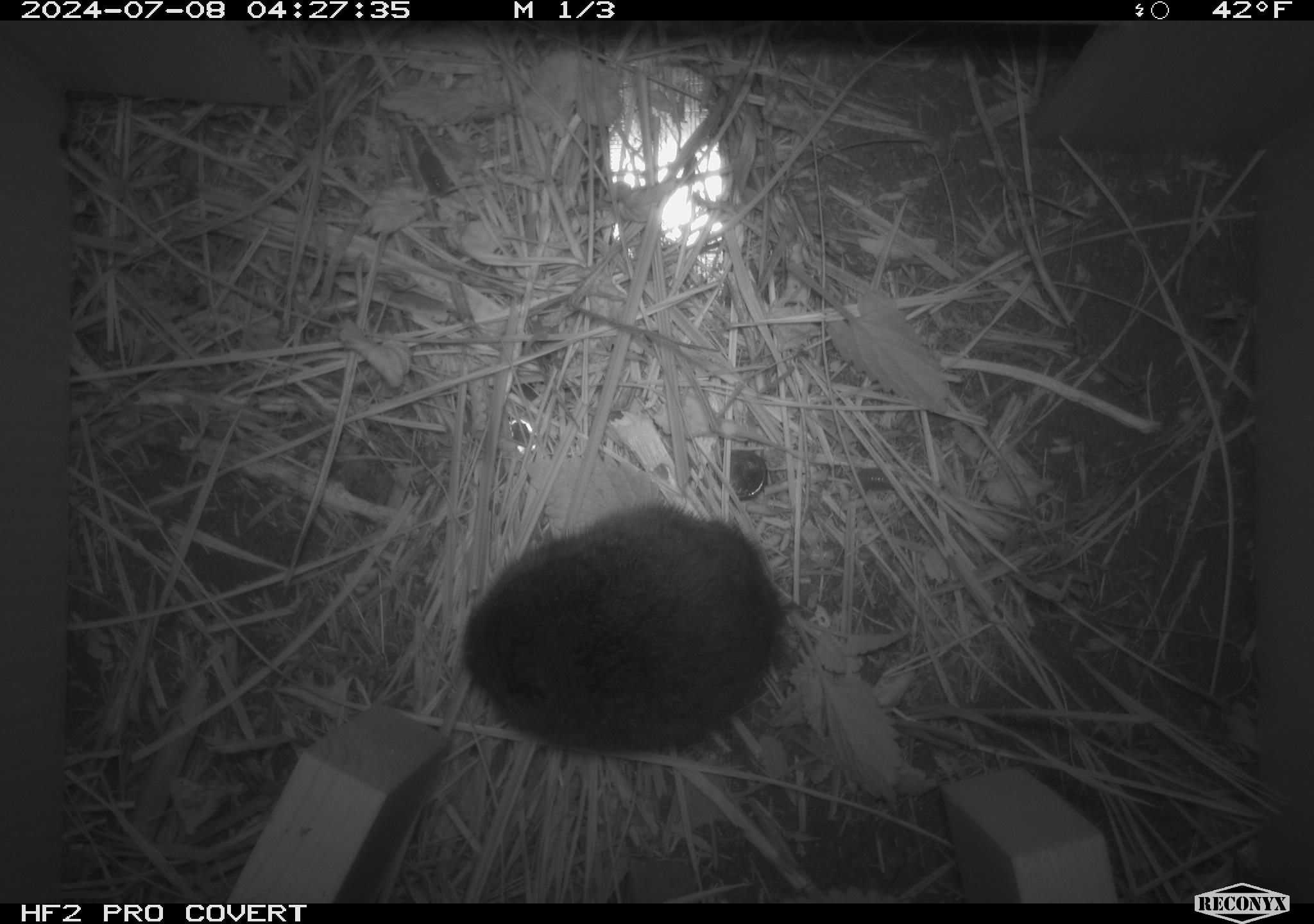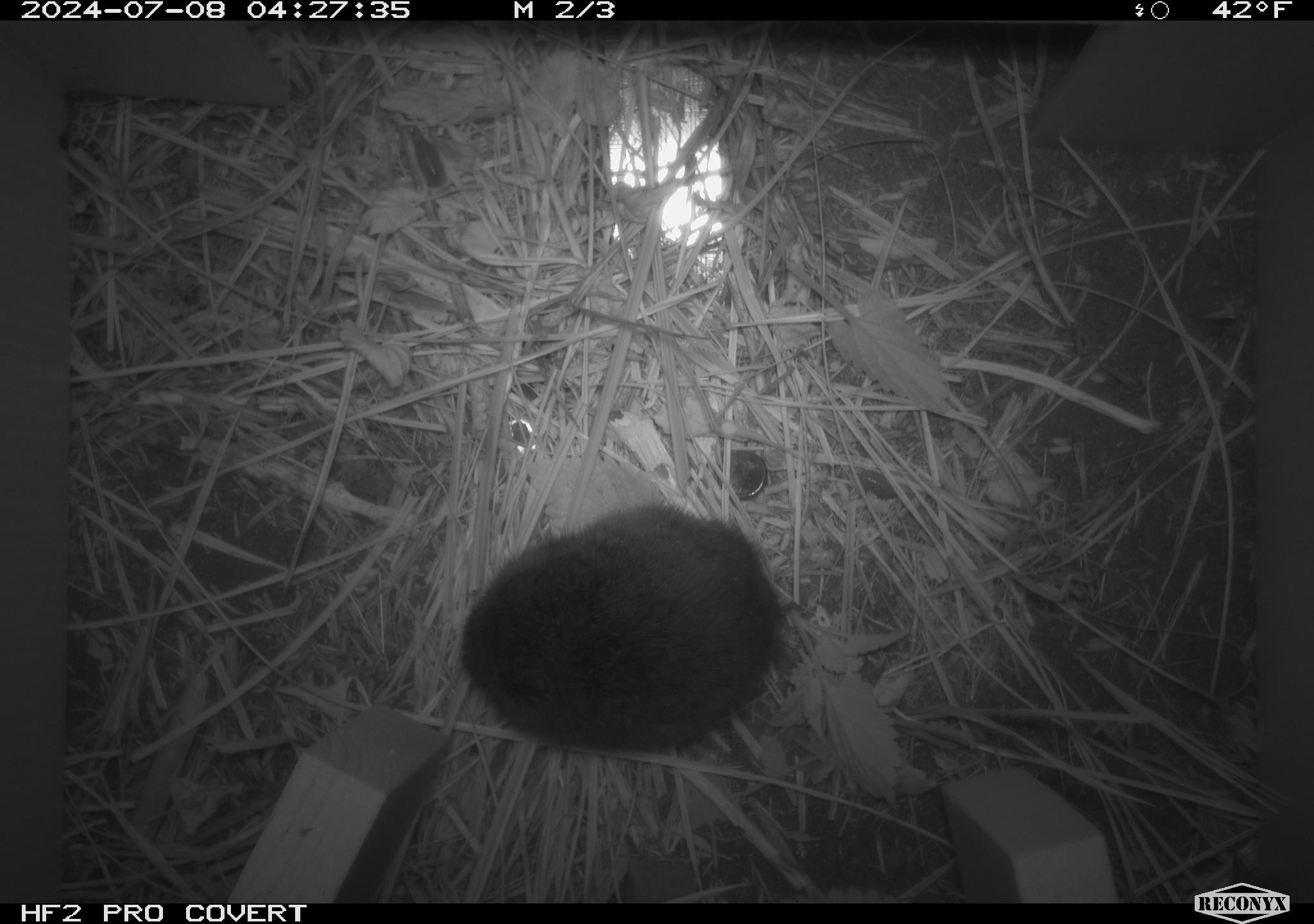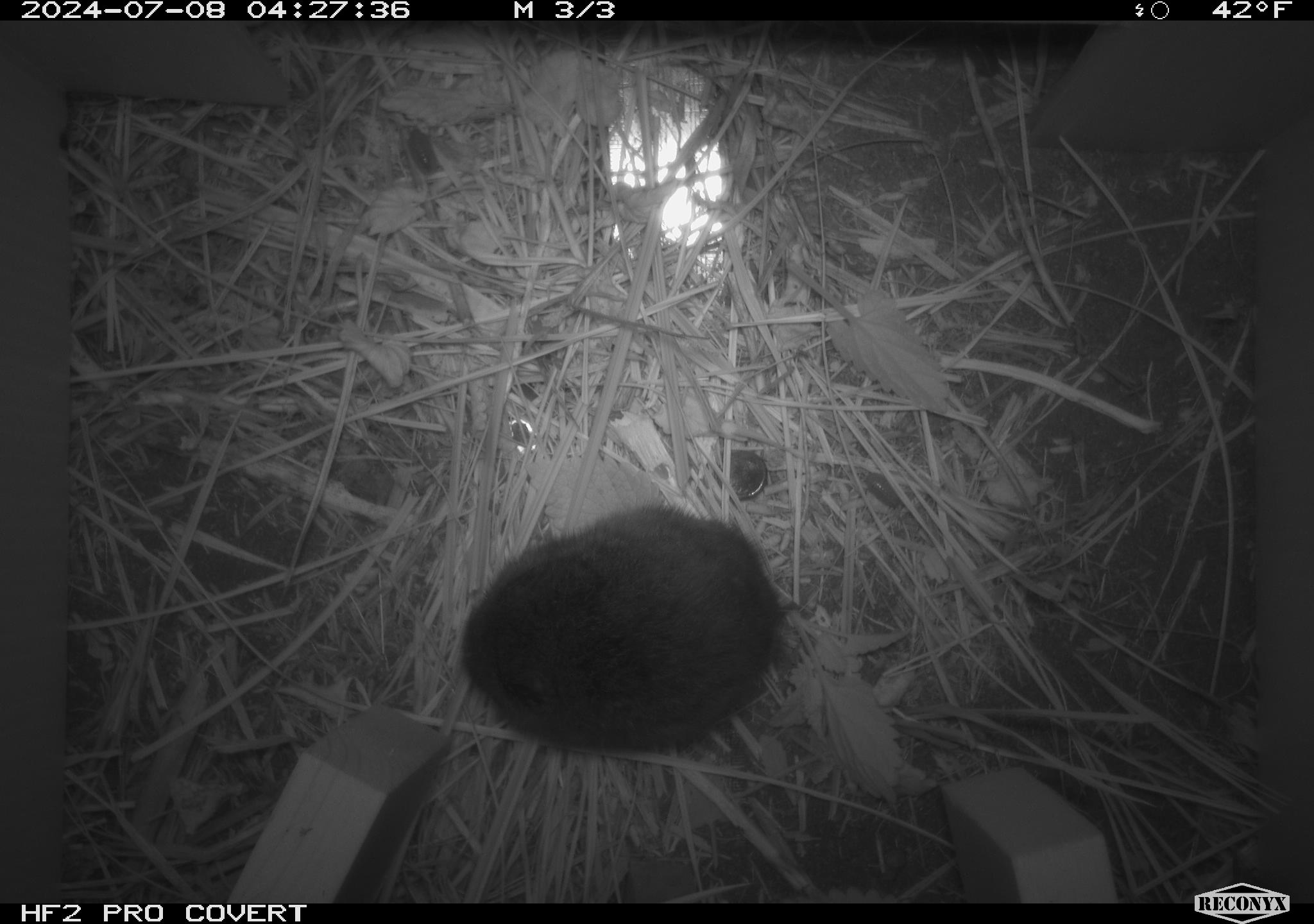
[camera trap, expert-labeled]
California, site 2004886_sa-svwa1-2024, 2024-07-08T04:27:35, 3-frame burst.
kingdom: Animalia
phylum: Chordata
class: Mammalia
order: Rodentia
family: Cricetidae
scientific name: Arvicolinae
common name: voles, lemmings, and muskrats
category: arvicolinae subfamily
Arvicolinae subfamily (voles, lemmings, and muskrats) (Arvicolinae).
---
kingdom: Animalia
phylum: Arthropoda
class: Malacostraca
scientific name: Malacostraca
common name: amphipods, crabs, isopods, krill, lobsters and shrimps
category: malacostracan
Malacostracan (amphipods, crabs, isopods, krill, lobsters and shrimps) (Malacostraca).